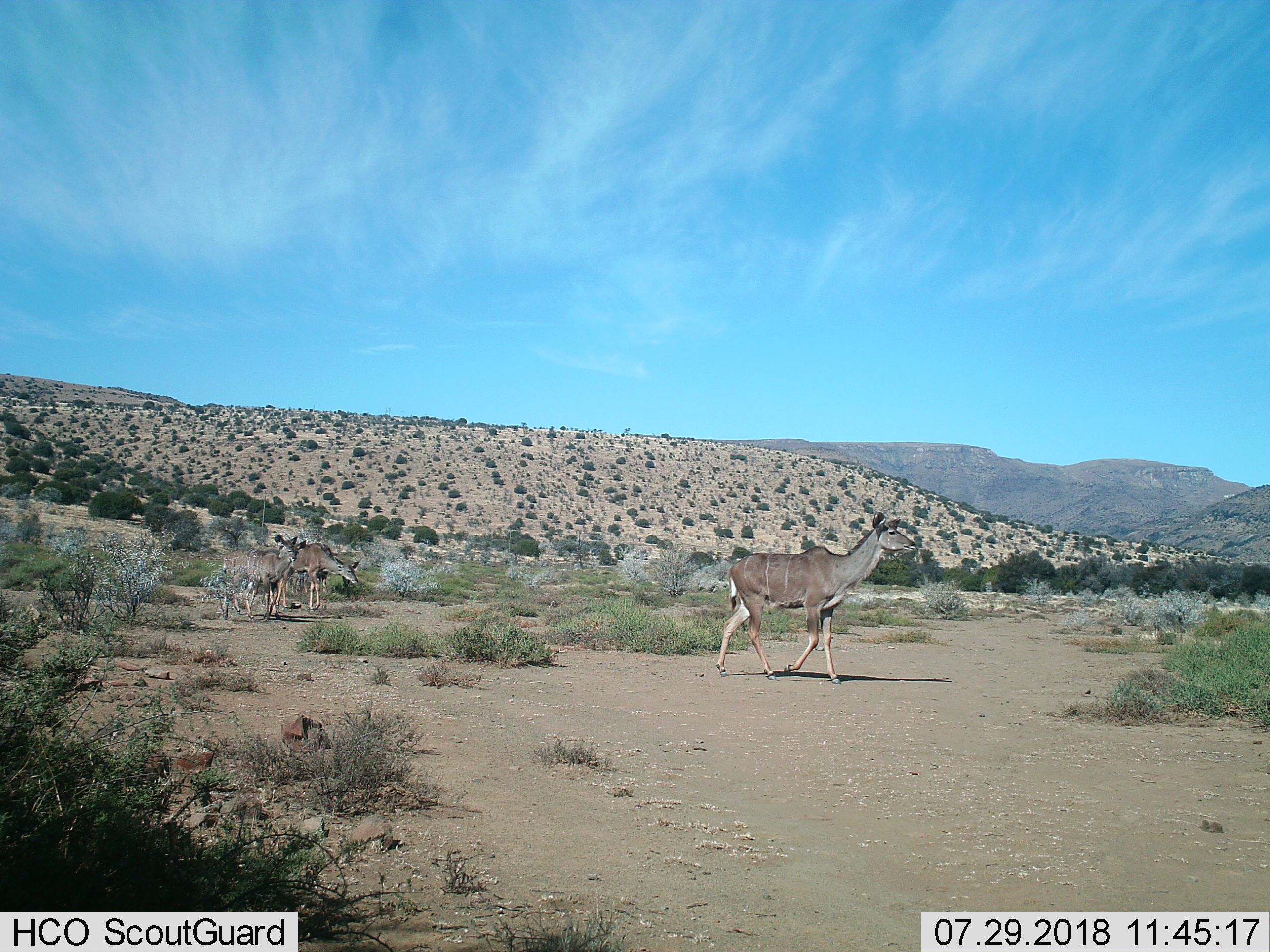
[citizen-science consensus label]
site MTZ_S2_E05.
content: unidentified animal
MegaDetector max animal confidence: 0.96